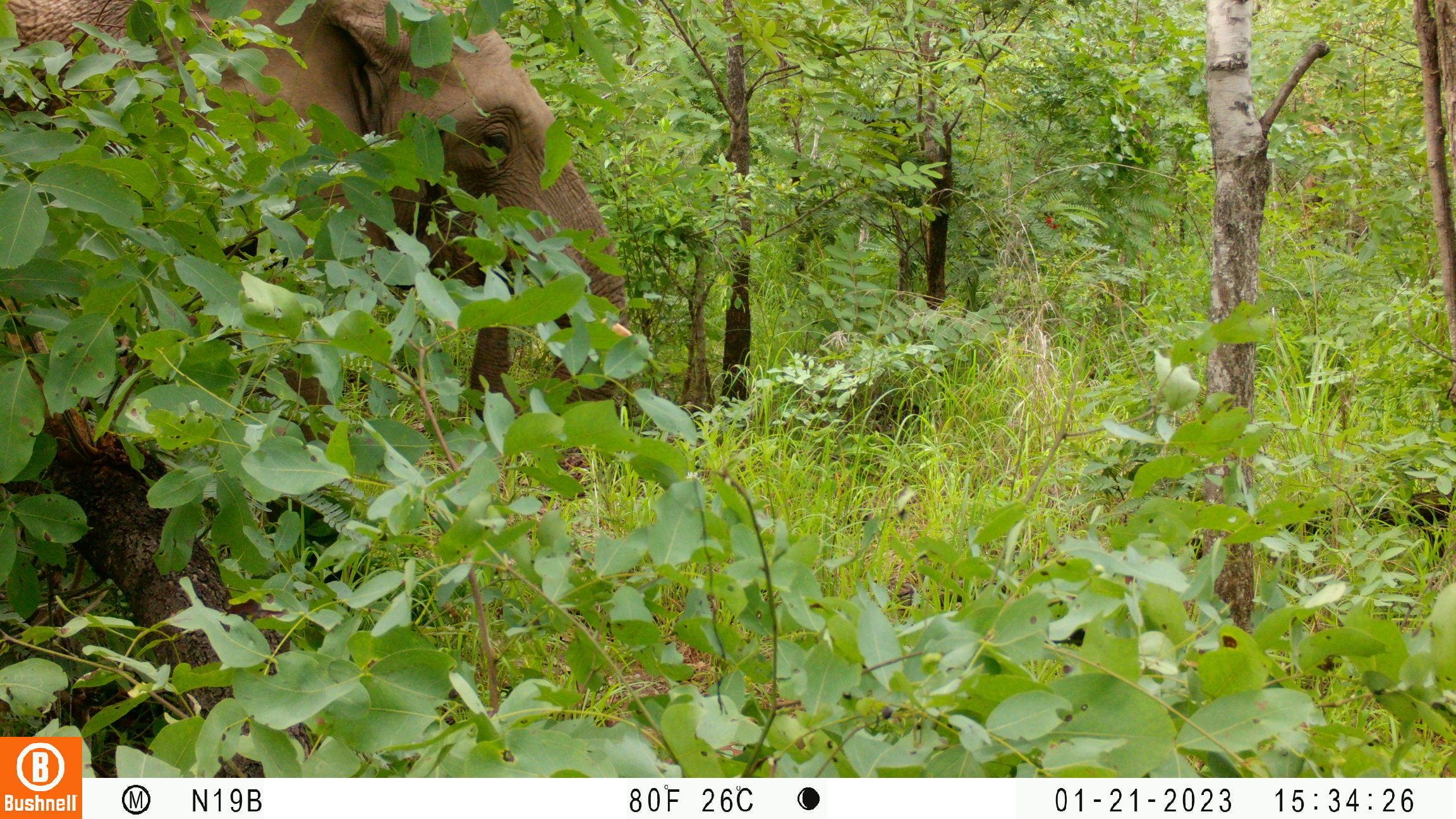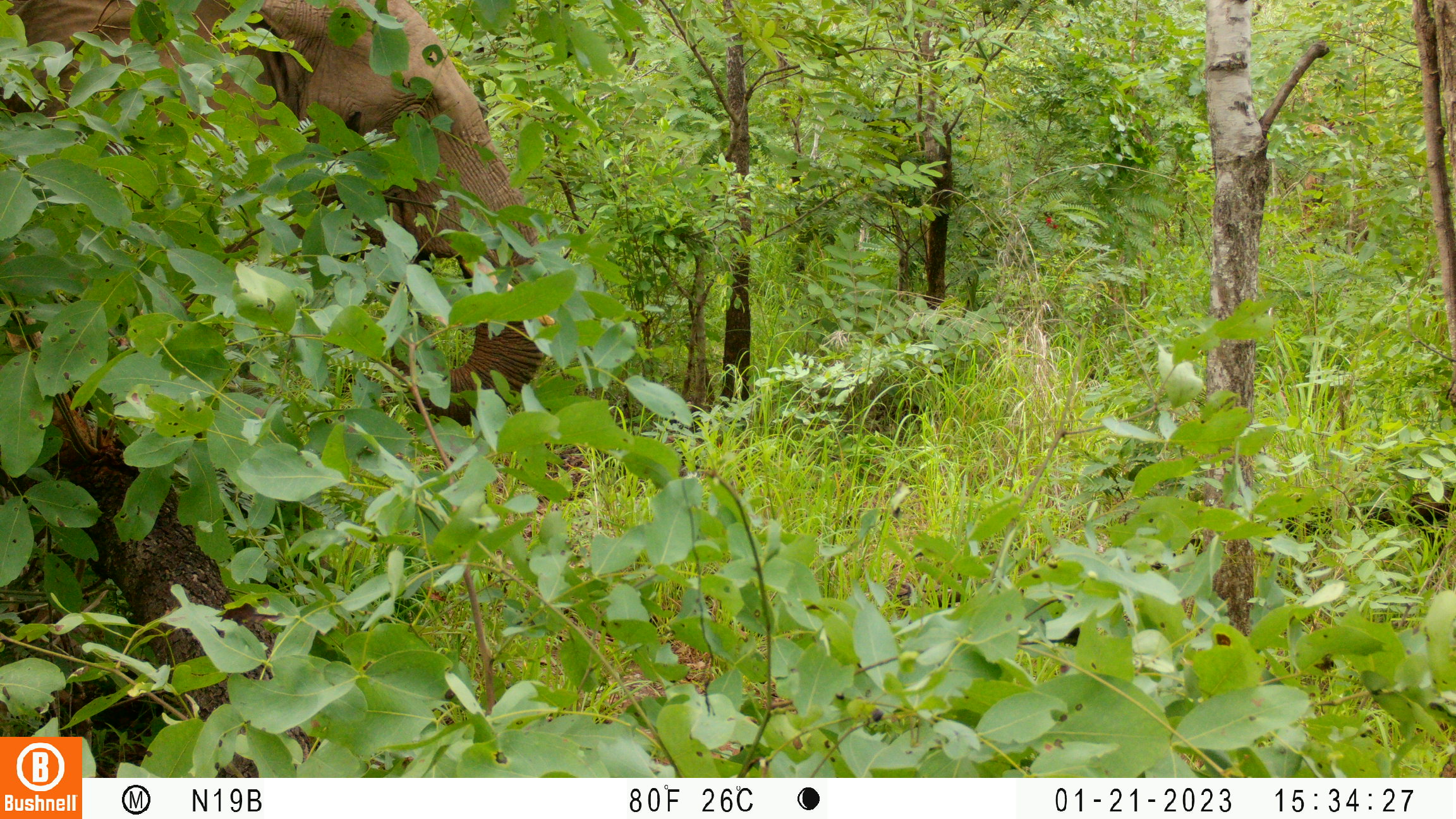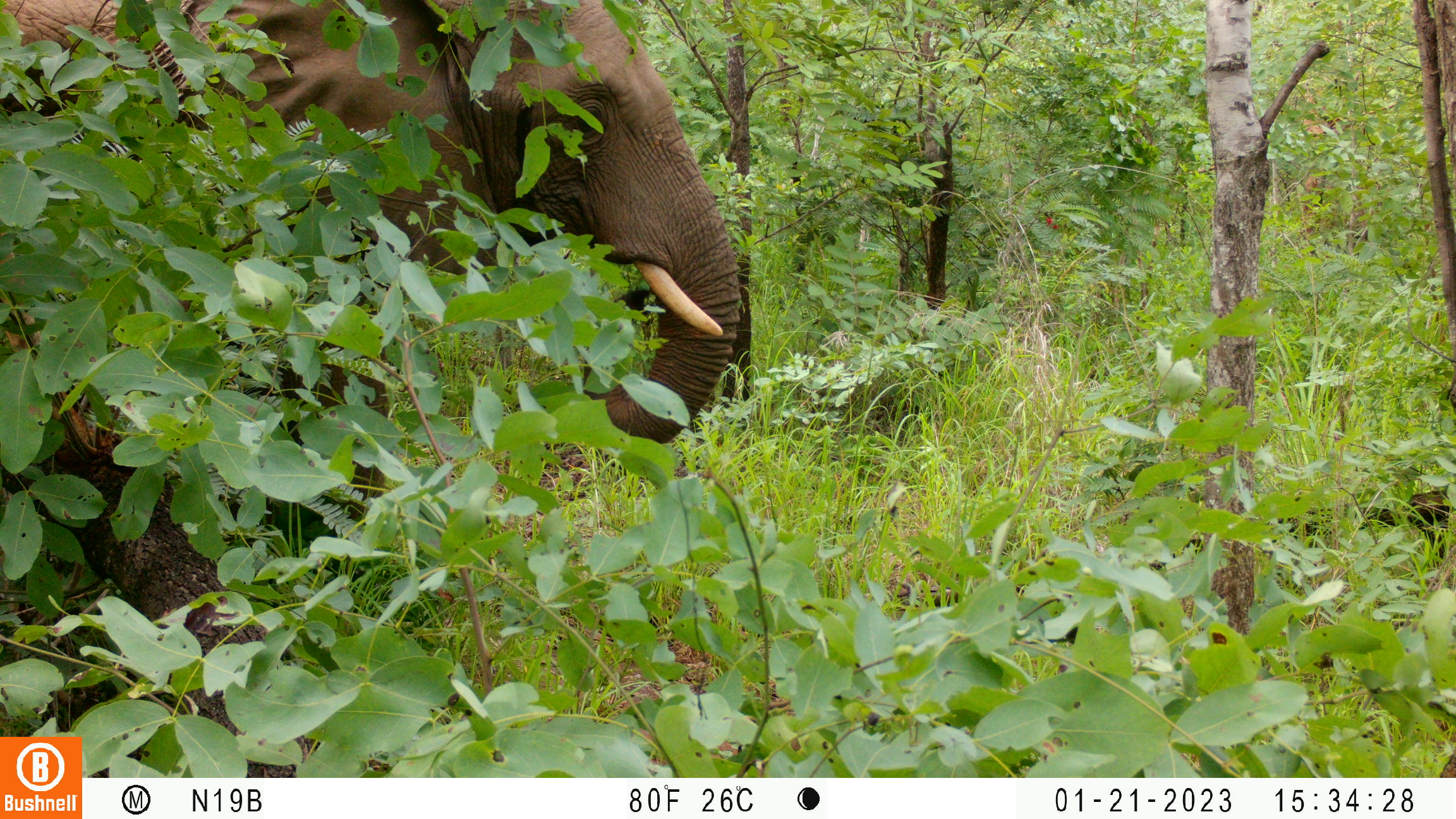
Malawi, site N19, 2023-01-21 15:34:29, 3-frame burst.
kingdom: Animalia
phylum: Chordata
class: Mammalia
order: Proboscidea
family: Elephantidae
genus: Loxodonta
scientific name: Loxodonta africana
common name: african savanna elephant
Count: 1.